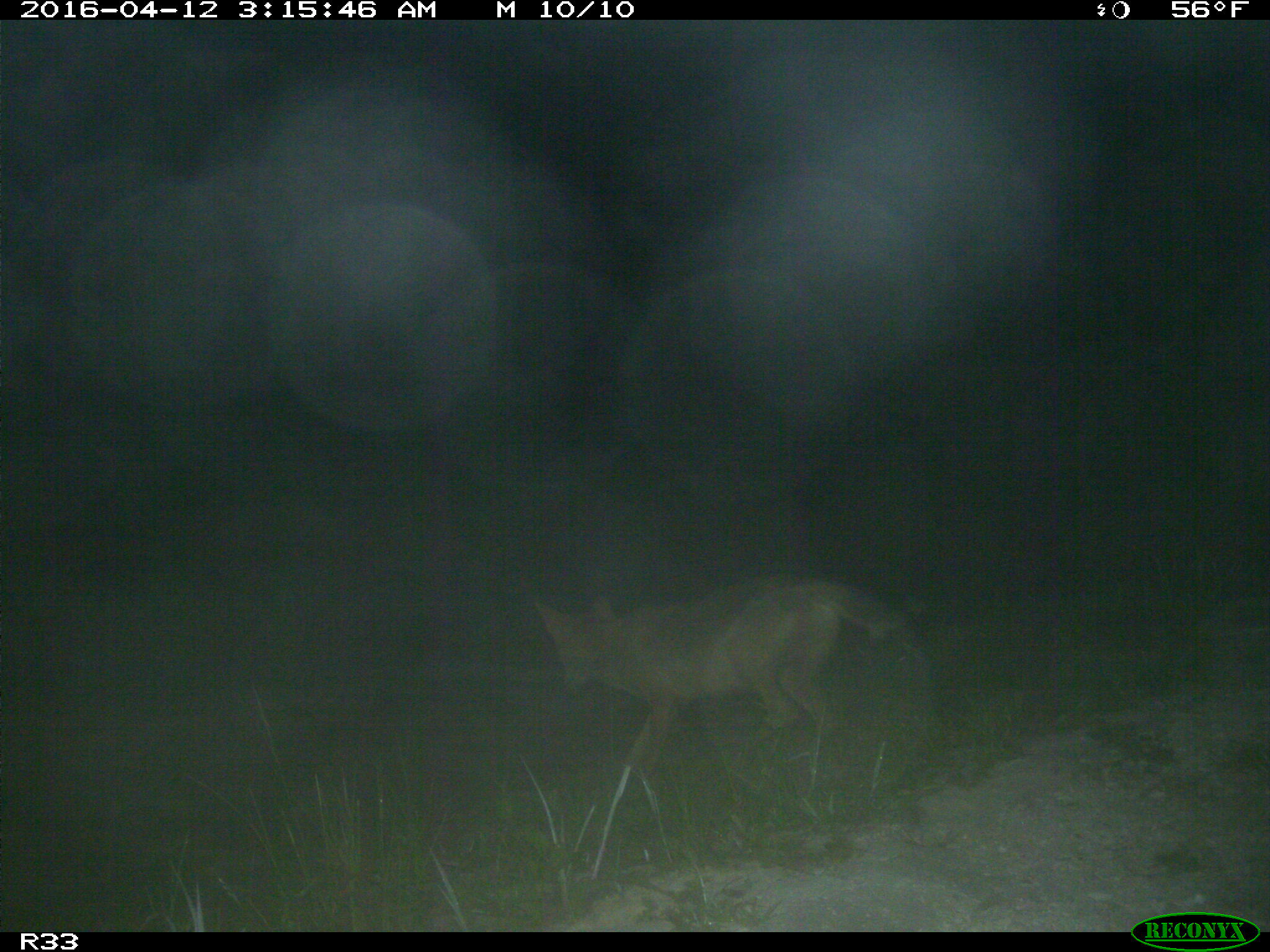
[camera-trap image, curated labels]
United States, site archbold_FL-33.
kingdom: Animalia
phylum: Chordata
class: Mammalia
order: Carnivora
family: Canidae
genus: Canis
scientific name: Canis latrans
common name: coyote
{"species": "Canis latrans (coyote)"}